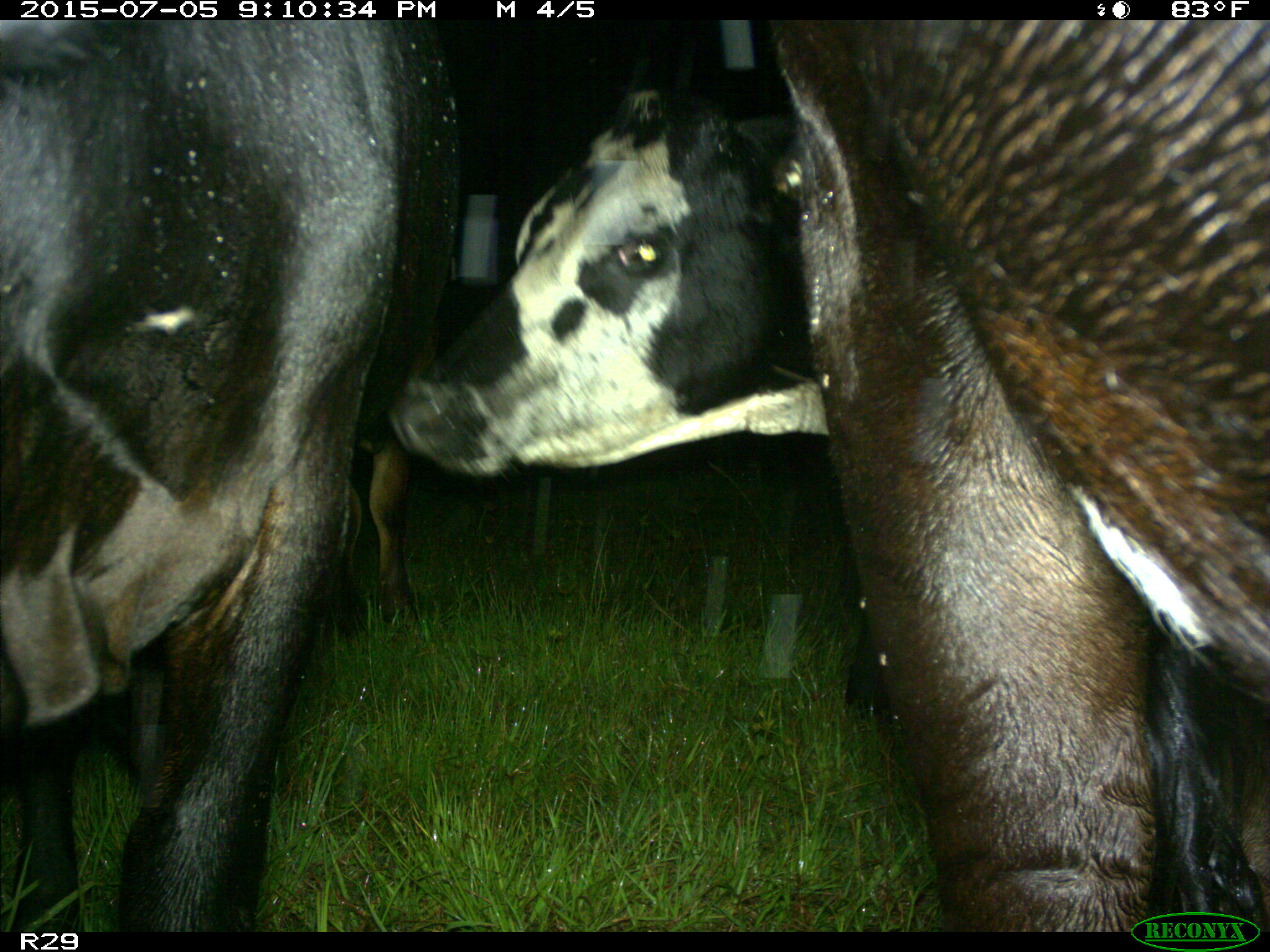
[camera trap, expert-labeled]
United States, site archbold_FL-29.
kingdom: Animalia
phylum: Chordata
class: Mammalia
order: Artiodactyla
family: Bovidae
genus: Bos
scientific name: Bos taurus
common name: domestic cow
Bos taurus (domestic cow).